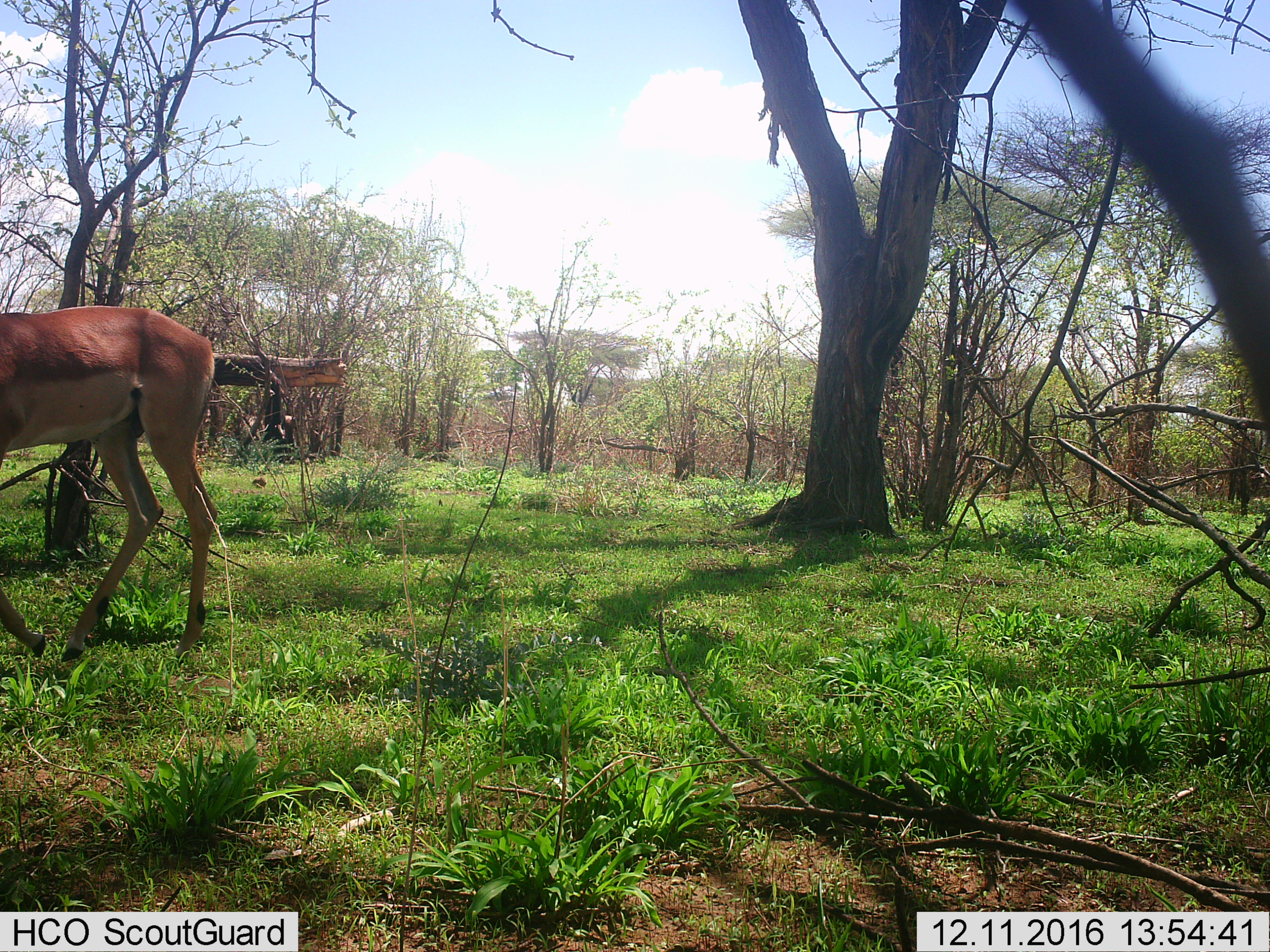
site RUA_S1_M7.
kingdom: Animalia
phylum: Chordata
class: Mammalia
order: Artiodactyla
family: Bovidae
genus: Aepyceros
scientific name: Aepyceros melampus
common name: impala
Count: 1.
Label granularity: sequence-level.